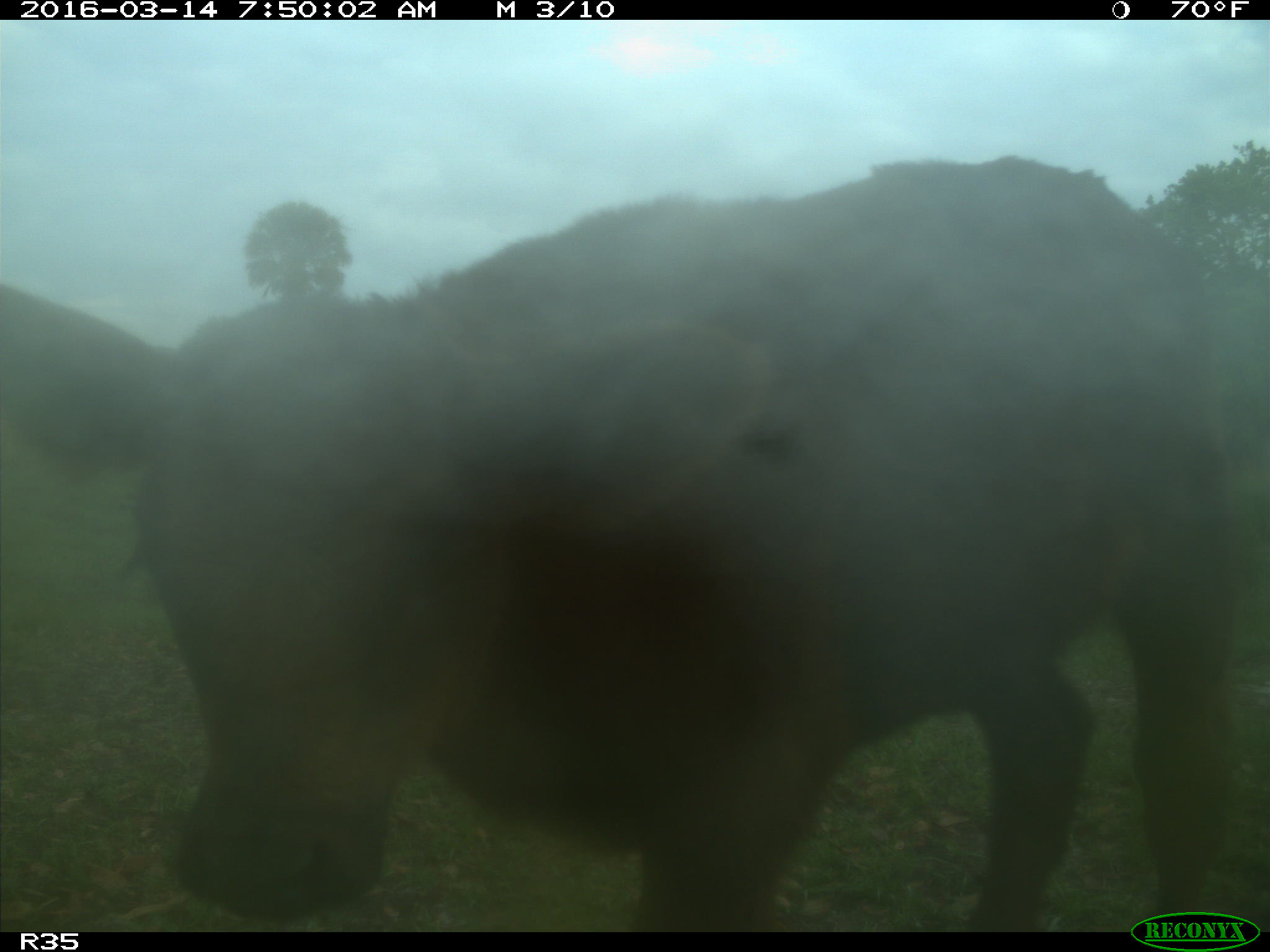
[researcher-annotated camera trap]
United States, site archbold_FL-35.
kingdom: Animalia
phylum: Chordata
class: Mammalia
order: Artiodactyla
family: Bovidae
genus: Bos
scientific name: Bos taurus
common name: domestic cow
Bos taurus (domestic cow).